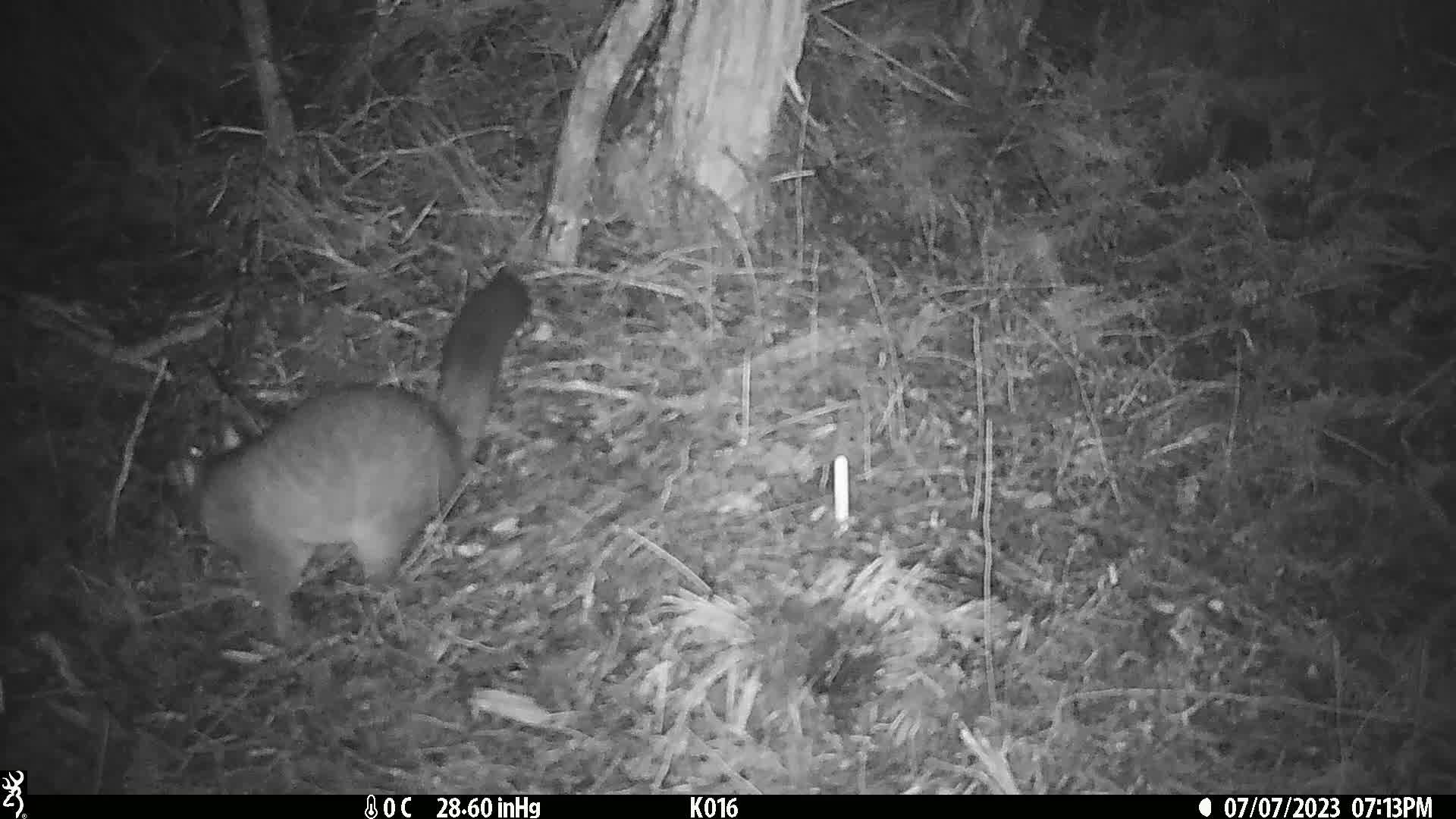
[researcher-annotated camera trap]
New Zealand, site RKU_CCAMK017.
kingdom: Animalia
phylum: Chordata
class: Mammalia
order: Diprotodontia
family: Phalangeridae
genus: Trichosurus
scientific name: Trichosurus vulpecula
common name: common brushtail possum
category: possum